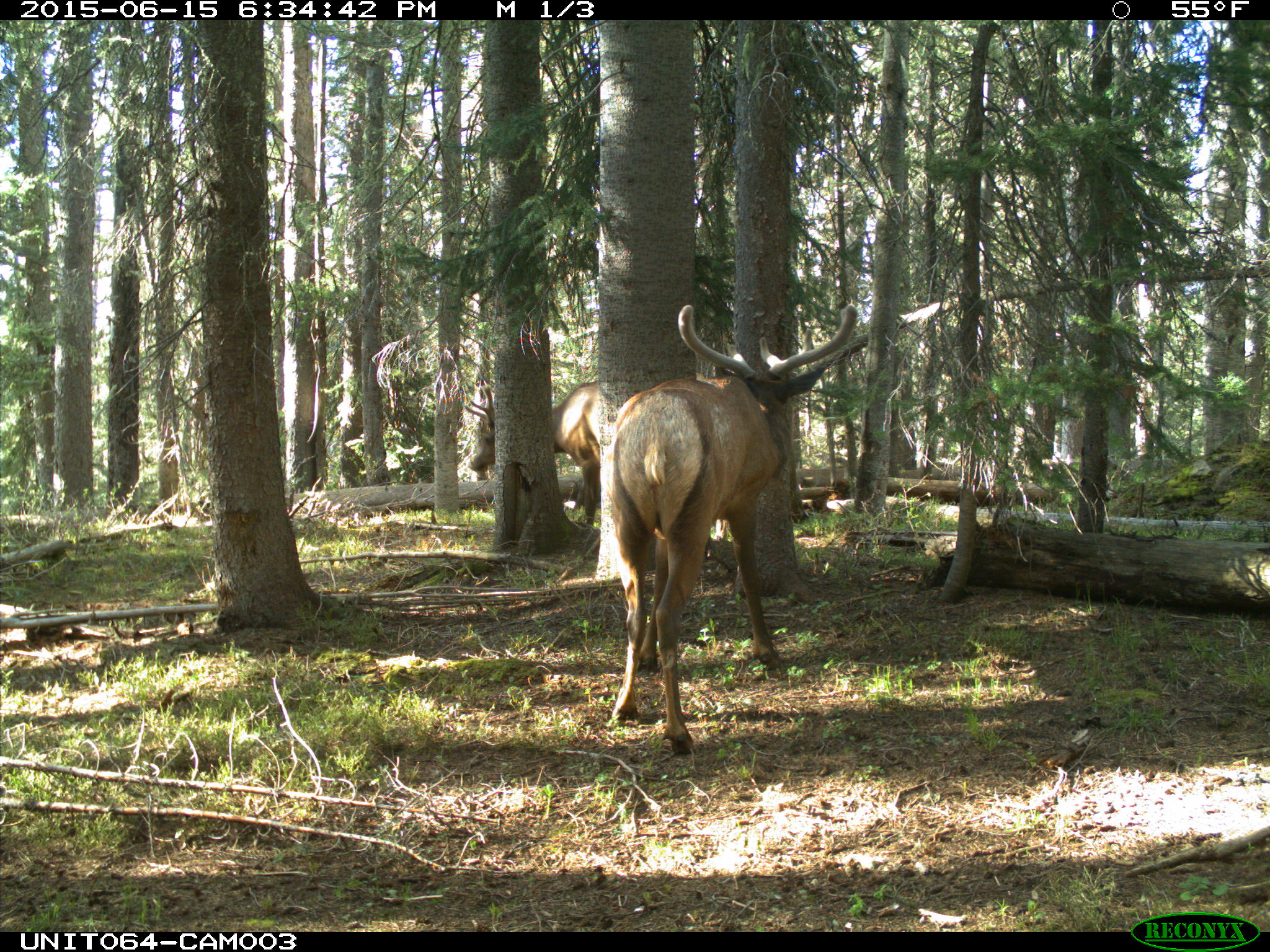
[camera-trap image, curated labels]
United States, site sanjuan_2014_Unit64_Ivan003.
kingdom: Animalia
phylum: Chordata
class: Mammalia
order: Artiodactyla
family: Cervidae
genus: Cervus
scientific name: Cervus elaphus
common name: red deer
Cervus elaphus (red deer).